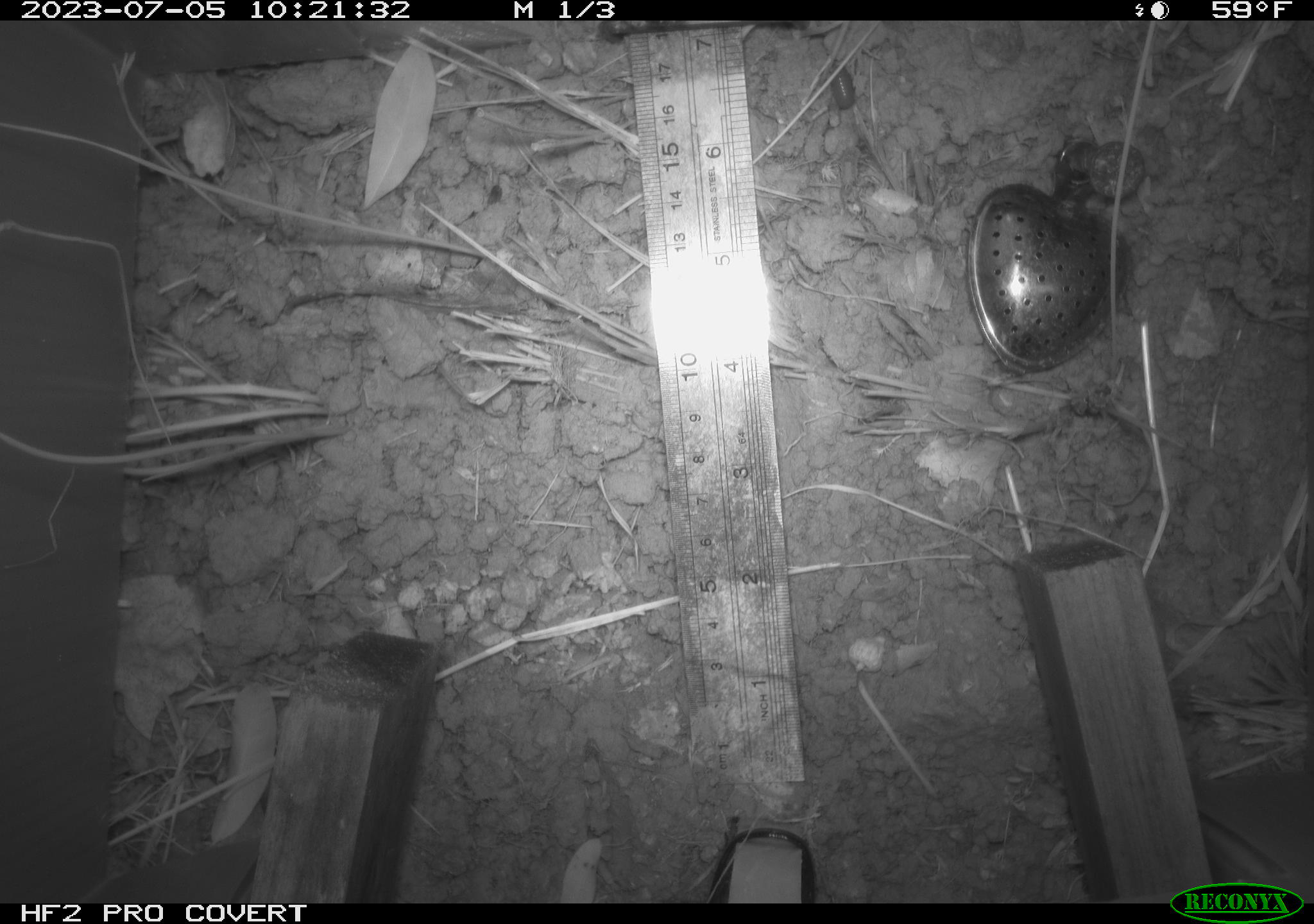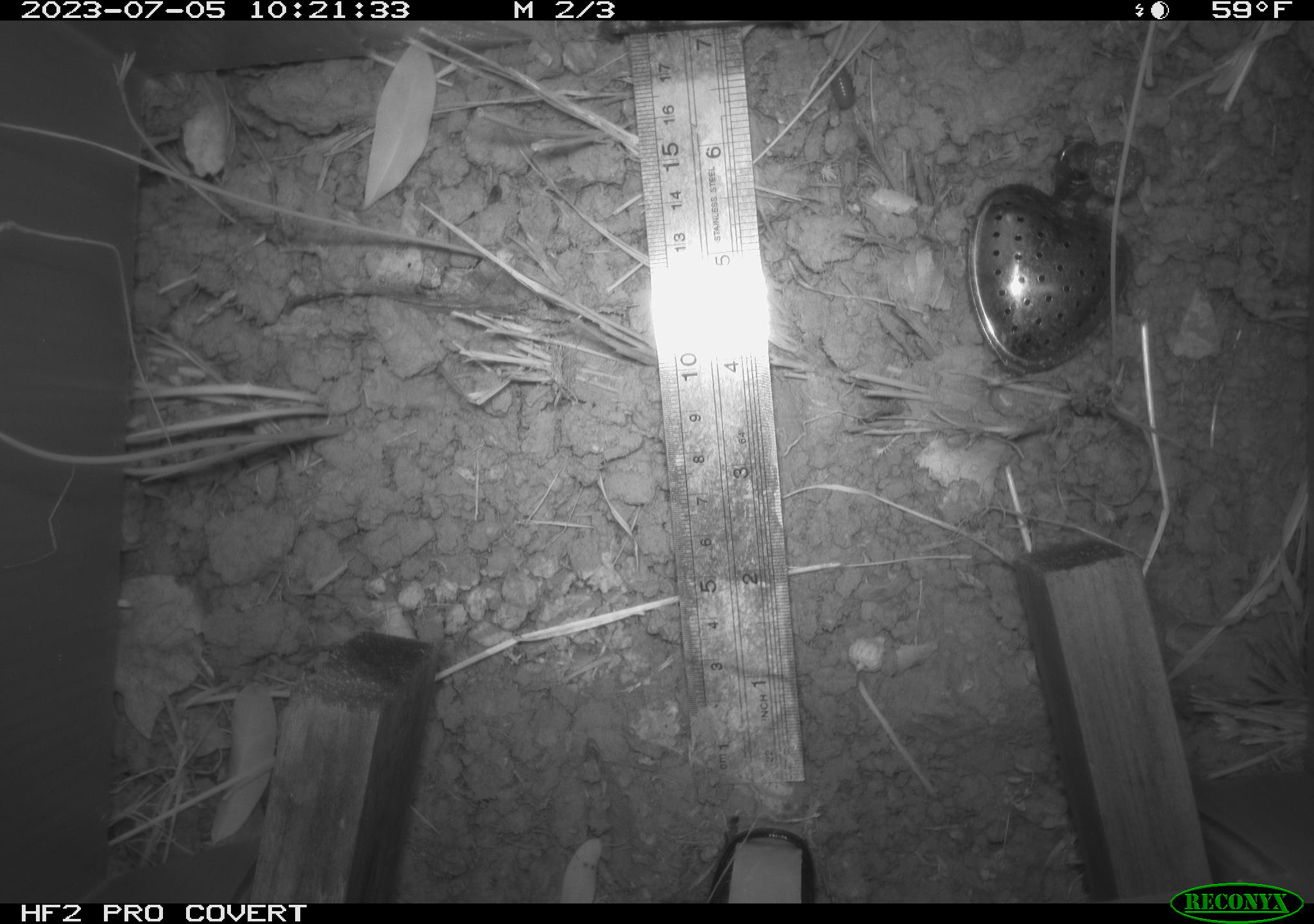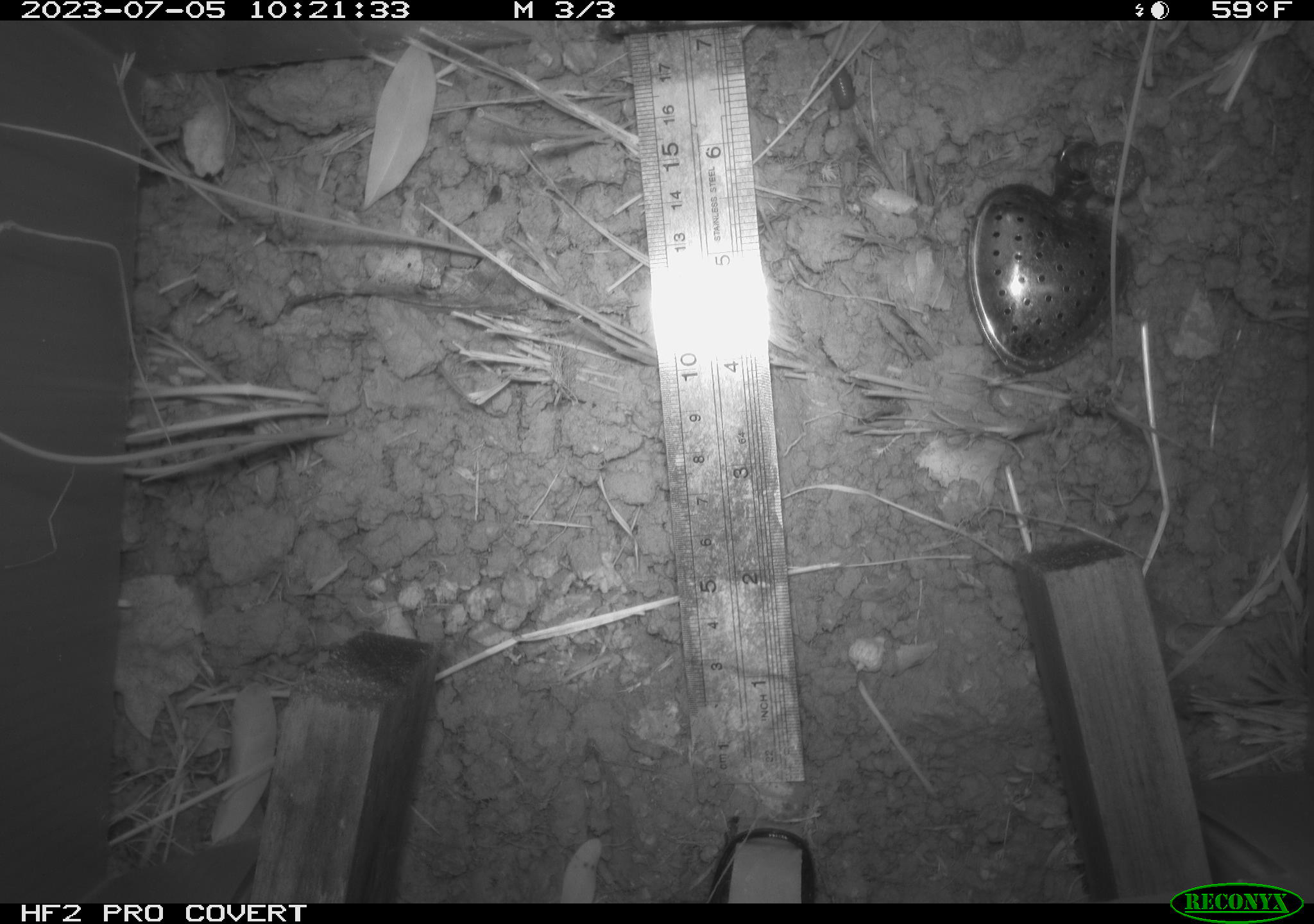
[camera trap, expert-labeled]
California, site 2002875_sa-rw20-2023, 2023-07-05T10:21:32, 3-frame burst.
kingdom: Animalia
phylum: Arthropoda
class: Insecta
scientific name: Insecta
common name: insect